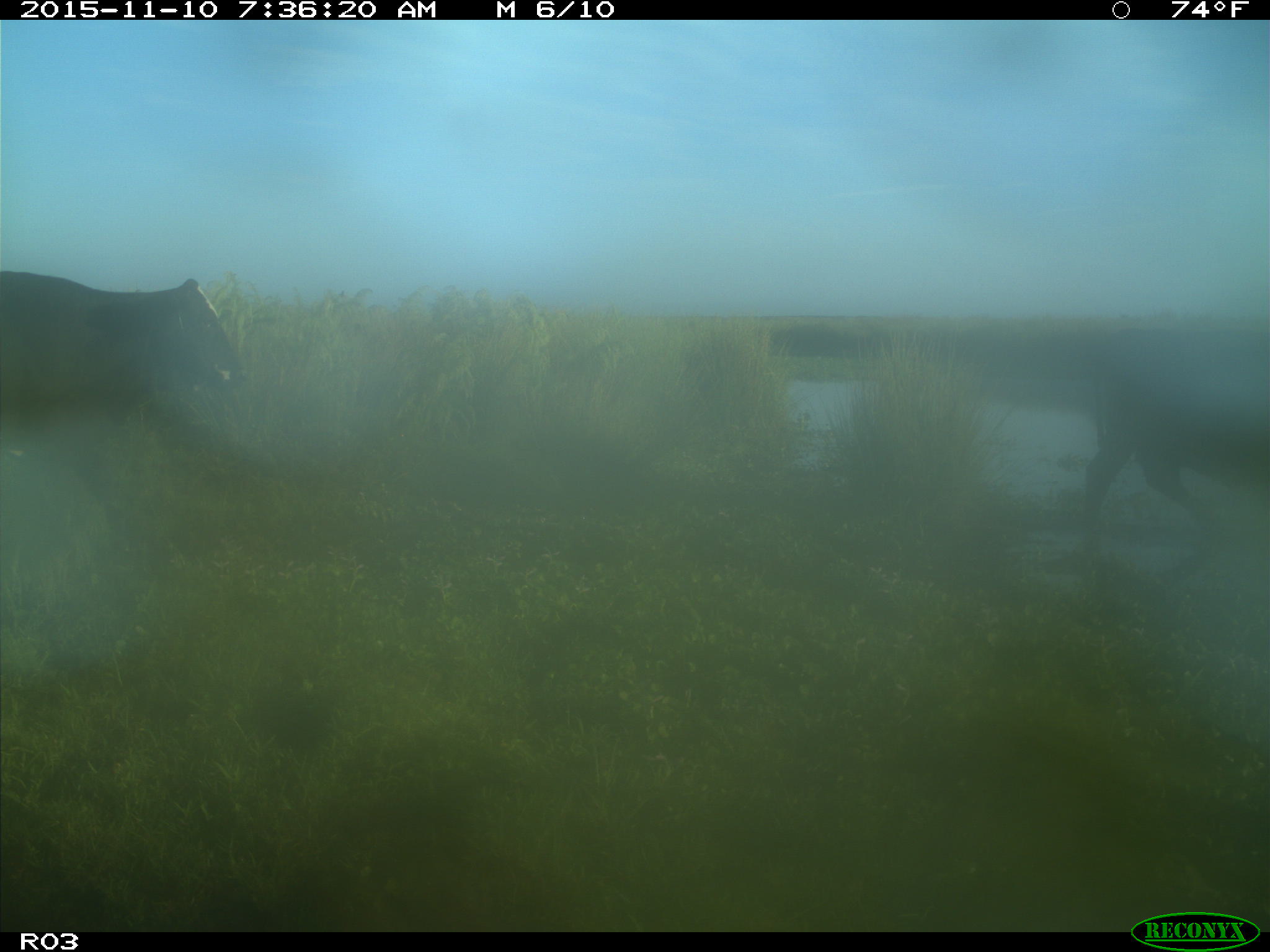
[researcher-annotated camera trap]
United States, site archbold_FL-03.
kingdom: Animalia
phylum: Chordata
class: Mammalia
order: Artiodactyla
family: Bovidae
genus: Bos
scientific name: Bos taurus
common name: domestic cow